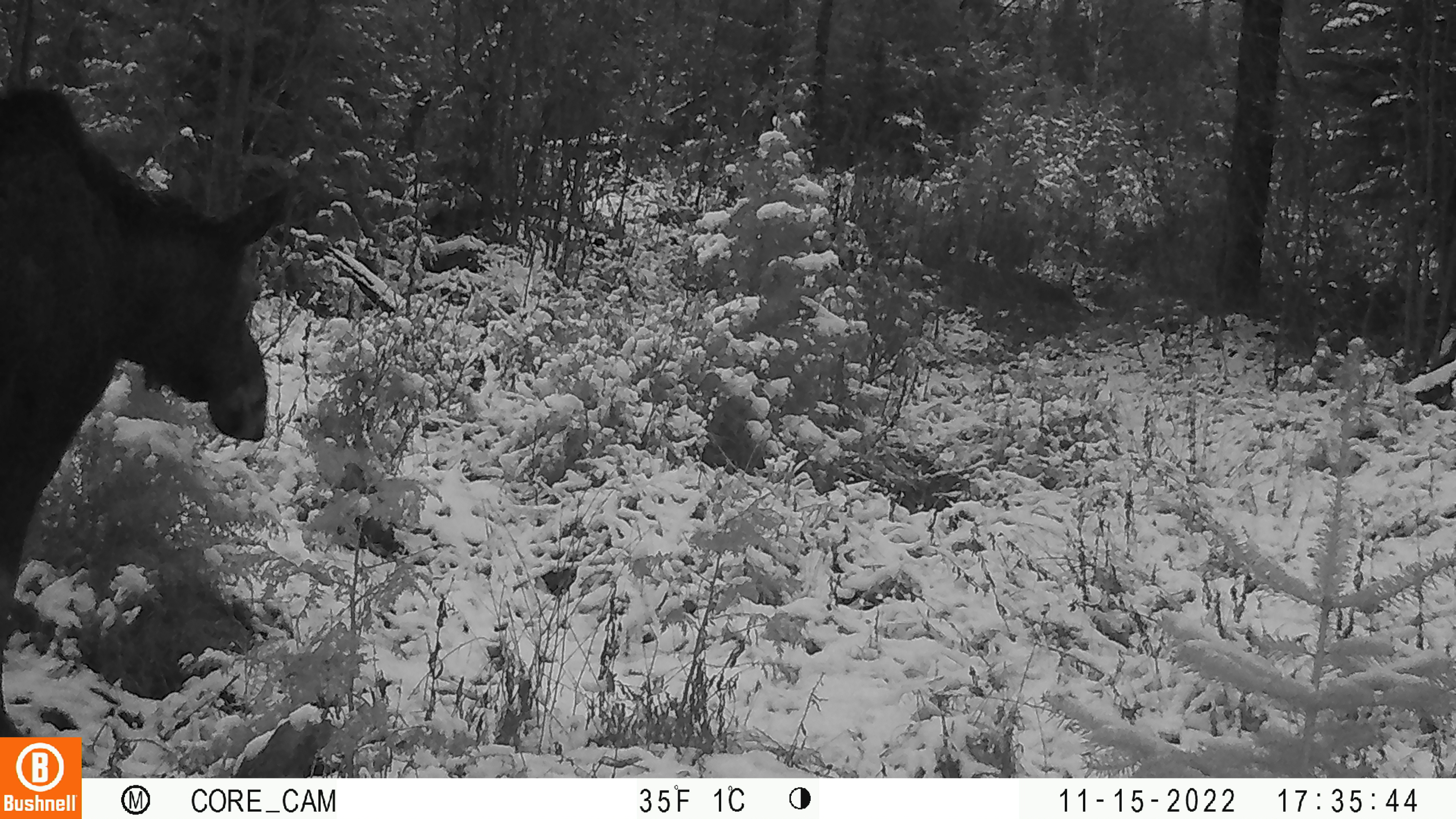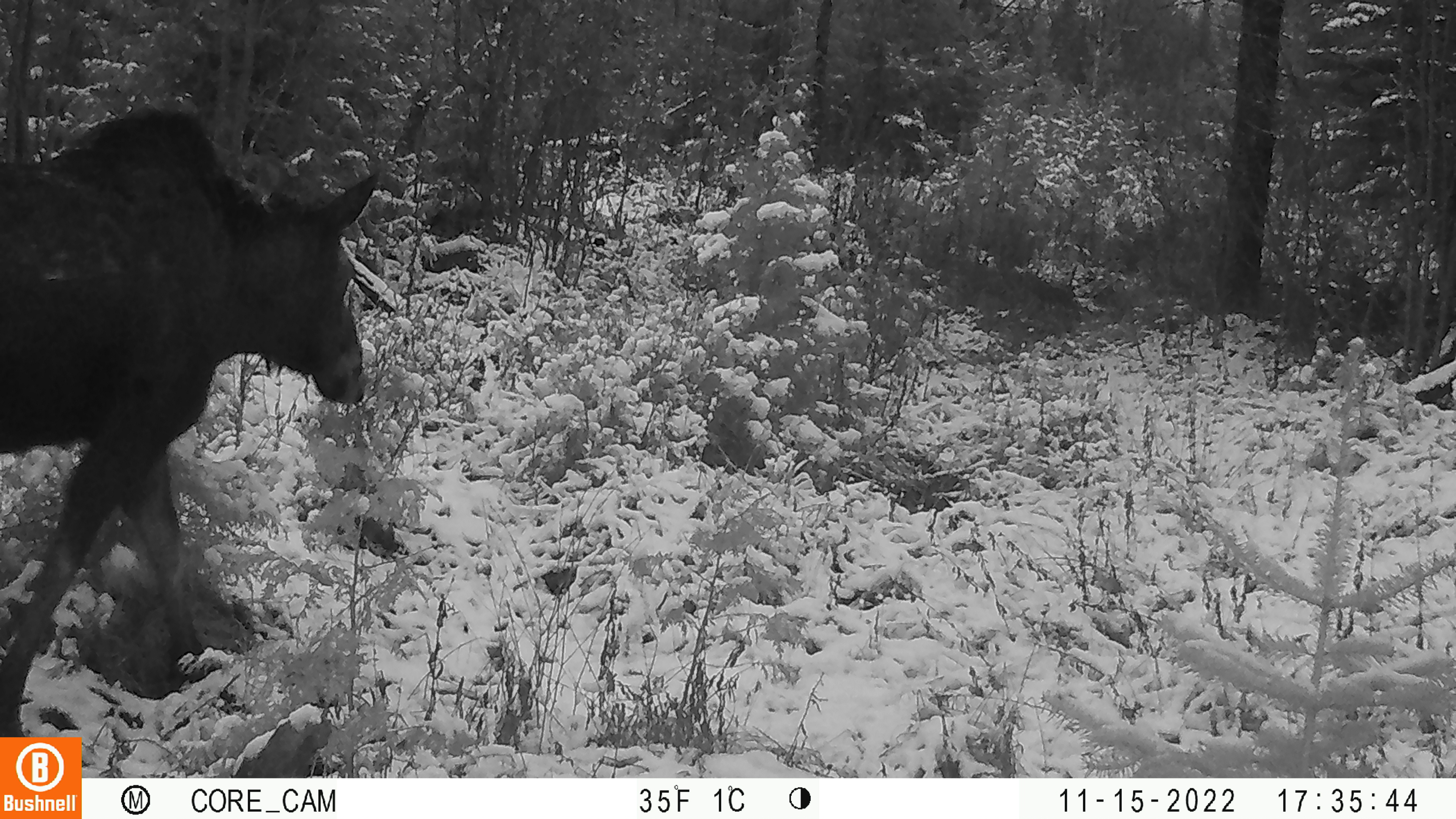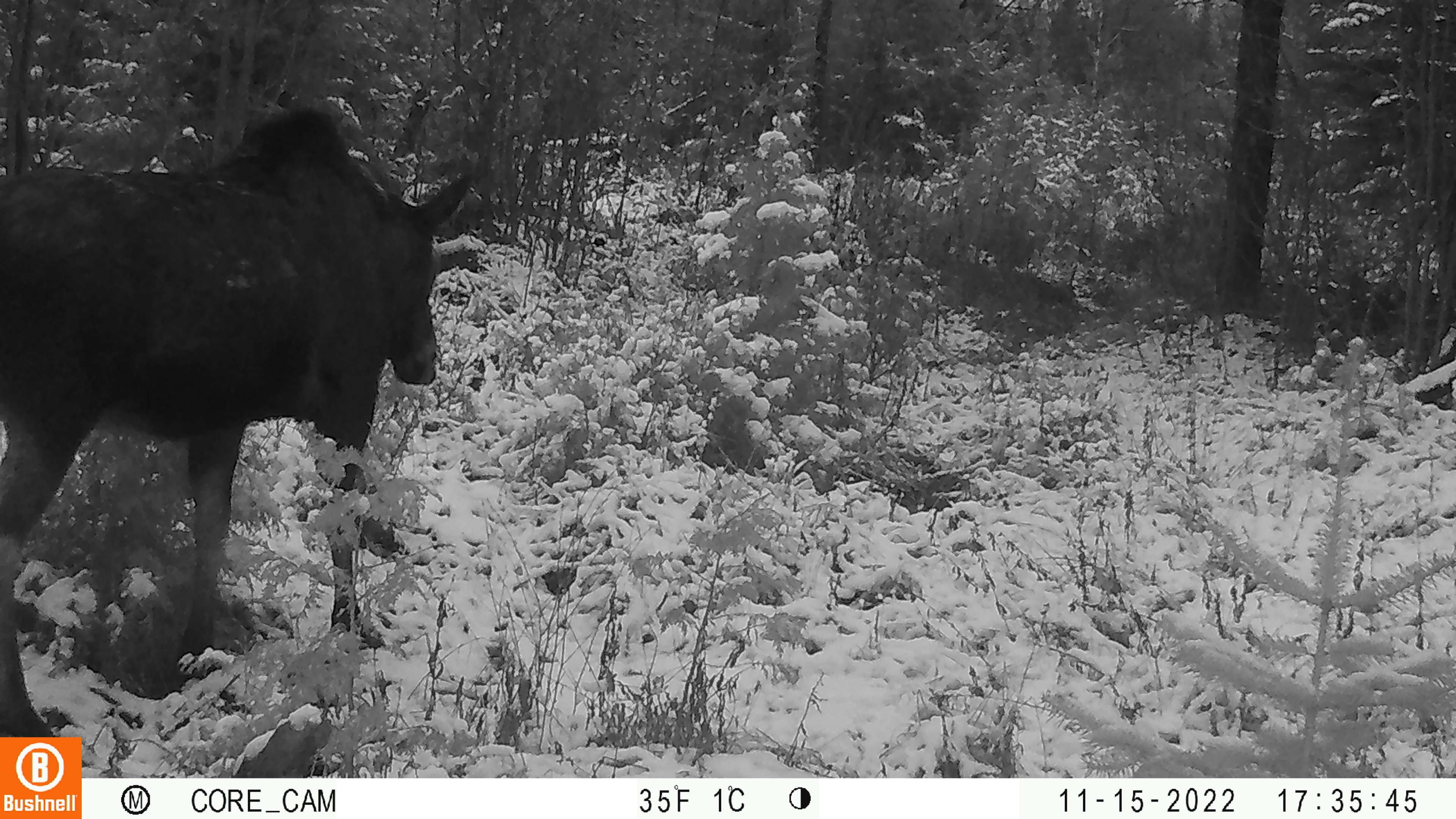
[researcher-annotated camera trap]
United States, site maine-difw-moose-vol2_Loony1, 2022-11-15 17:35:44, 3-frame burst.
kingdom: Animalia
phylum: Chordata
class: Mammalia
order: Artiodactyla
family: Cervidae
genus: Alces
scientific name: Alces alces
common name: moose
Moose (Alces alces).